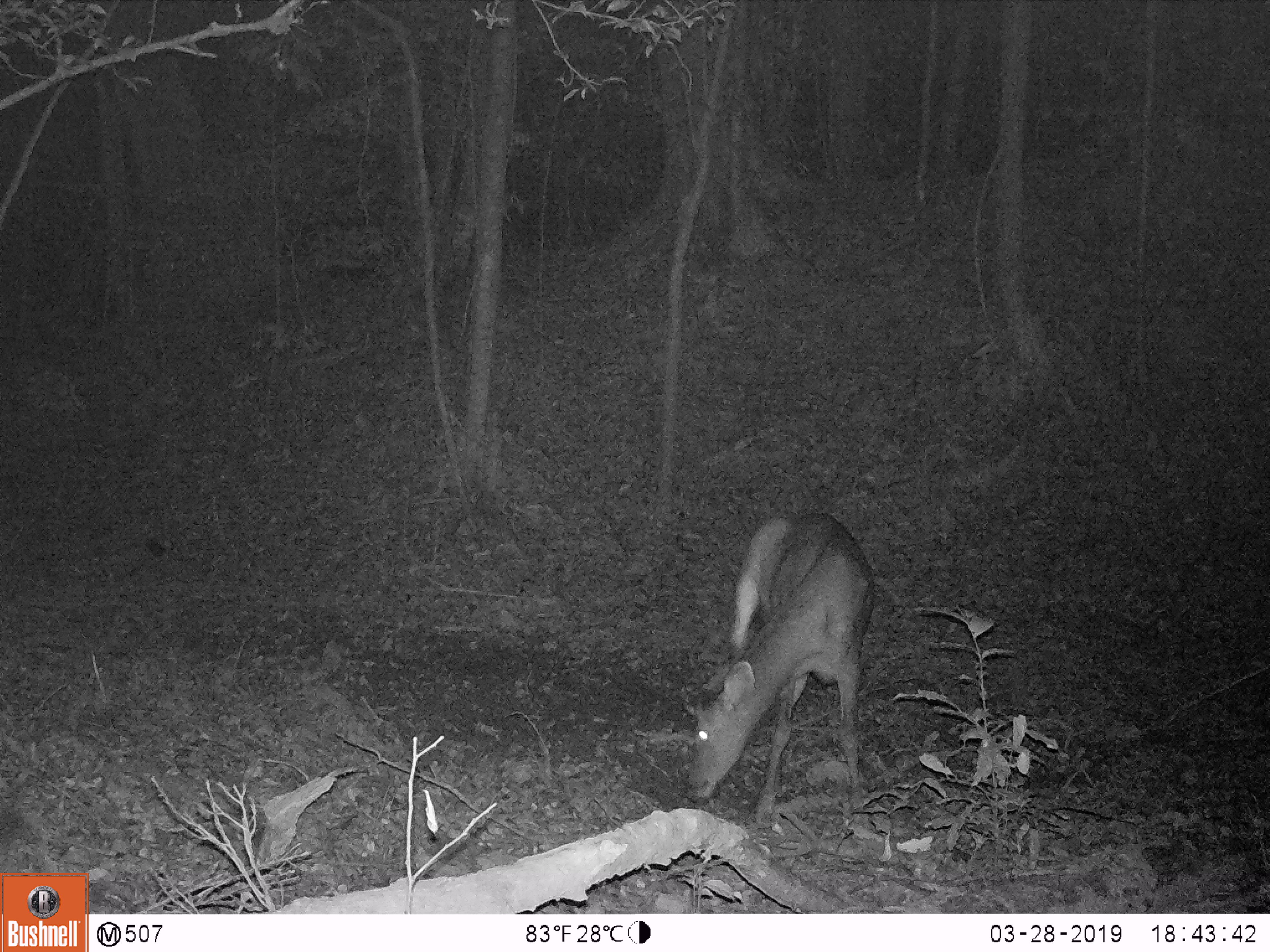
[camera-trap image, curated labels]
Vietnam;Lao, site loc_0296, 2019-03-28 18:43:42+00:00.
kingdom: Animalia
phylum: Chordata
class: Mammalia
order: Artiodactyla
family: Cervidae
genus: Rusa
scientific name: Rusa unicolor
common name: sambar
Sambar (Rusa unicolor). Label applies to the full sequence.